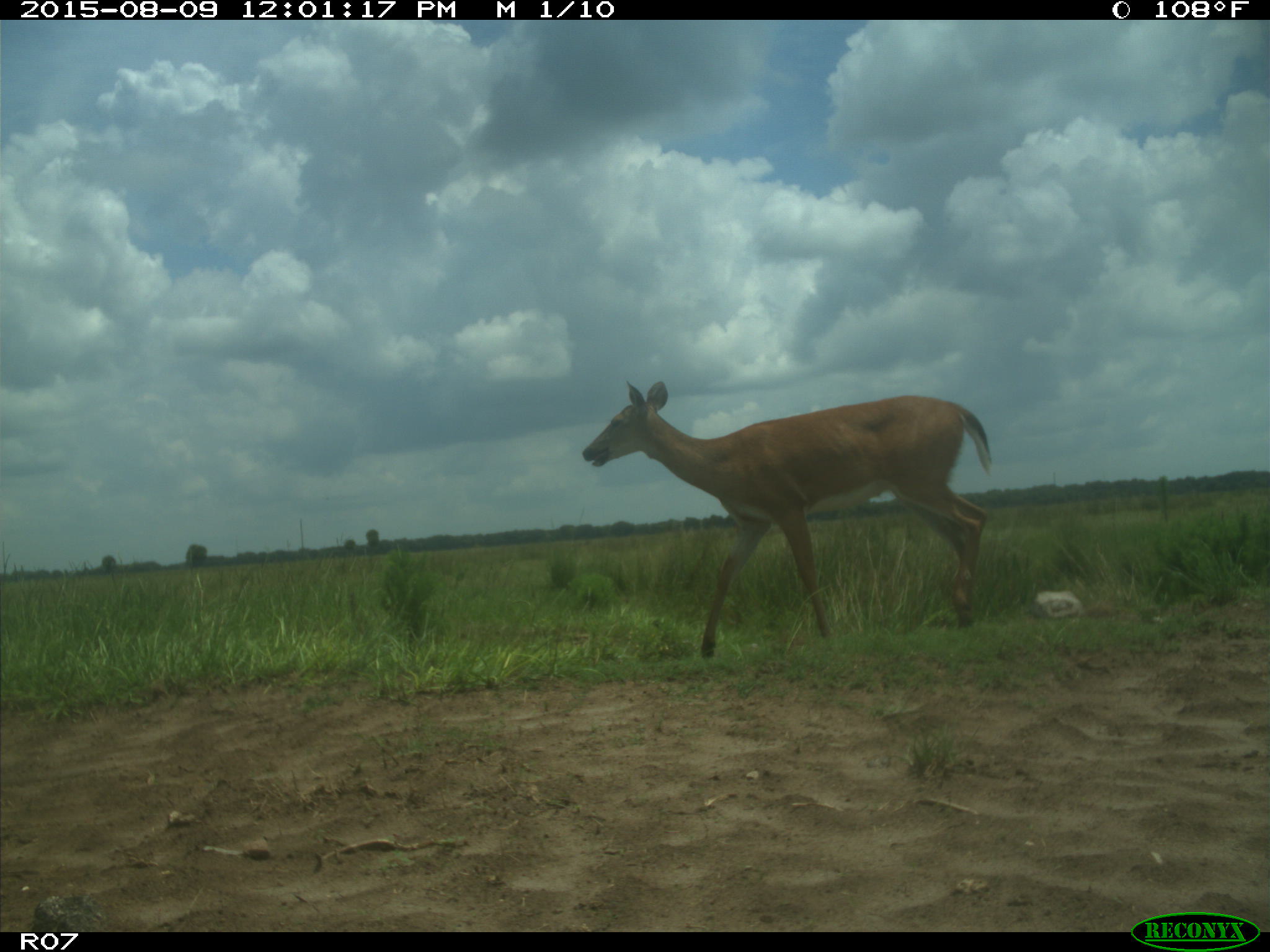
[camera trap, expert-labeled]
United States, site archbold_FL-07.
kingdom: Animalia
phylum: Chordata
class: Mammalia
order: Artiodactyla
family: Cervidae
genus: Odocoileus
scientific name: Odocoileus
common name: deer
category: unidentified deer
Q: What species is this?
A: Unidentified deer (deer) (Odocoileus).